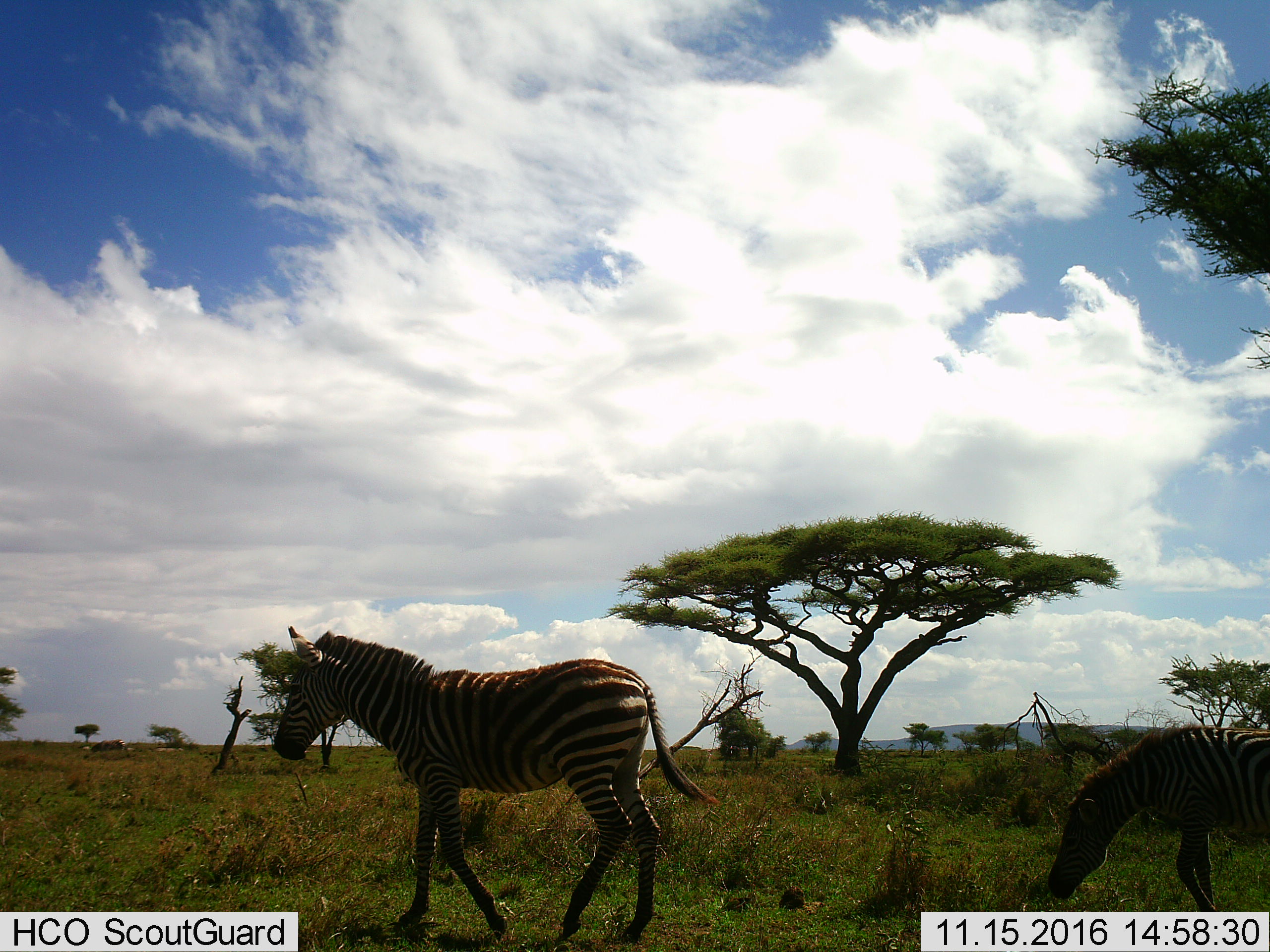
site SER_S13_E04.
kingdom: Animalia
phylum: Chordata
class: Mammalia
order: Perissodactyla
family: Equidae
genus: Equus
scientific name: Equus quagga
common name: plains zebra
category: zebraplains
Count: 2.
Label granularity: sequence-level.